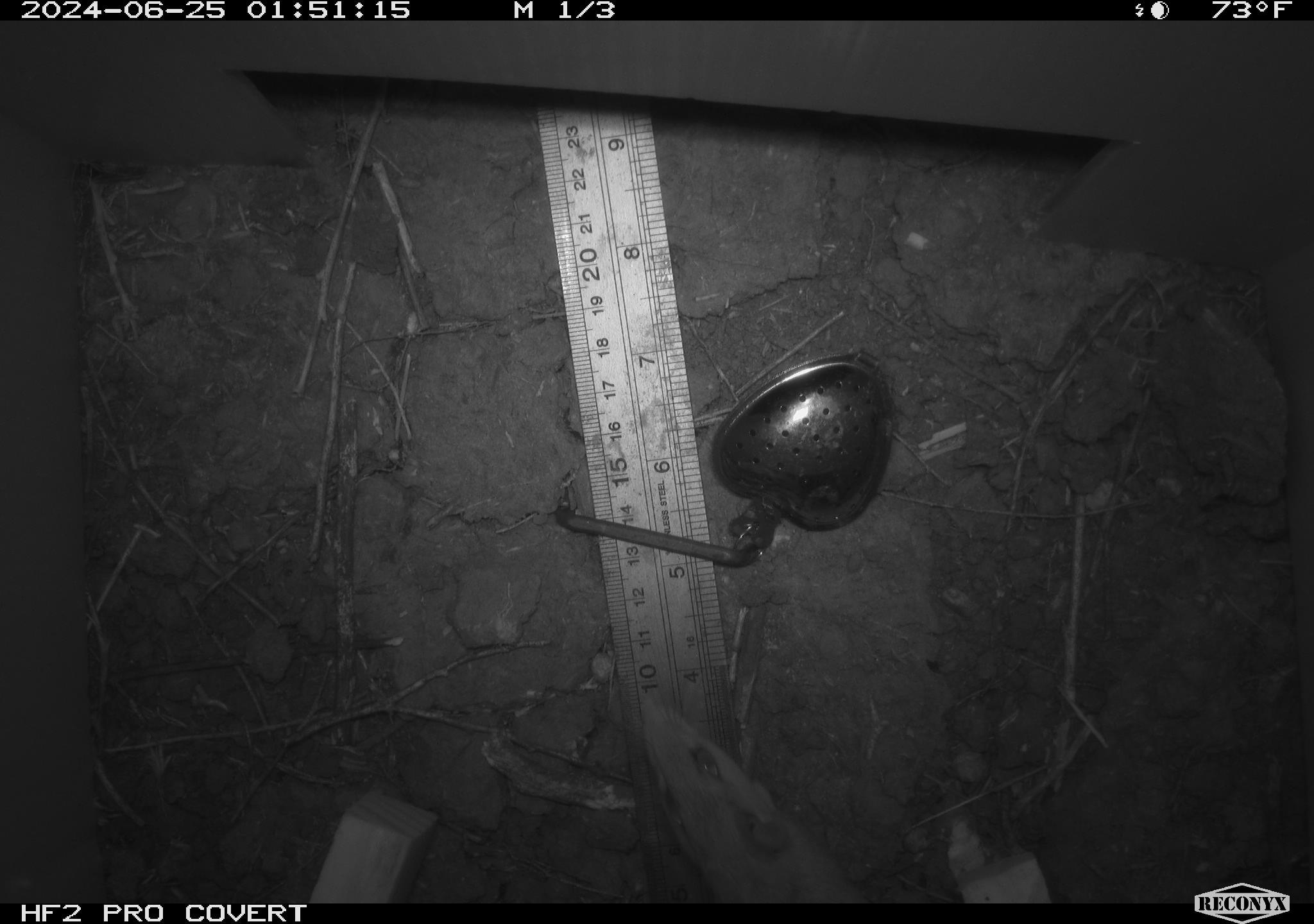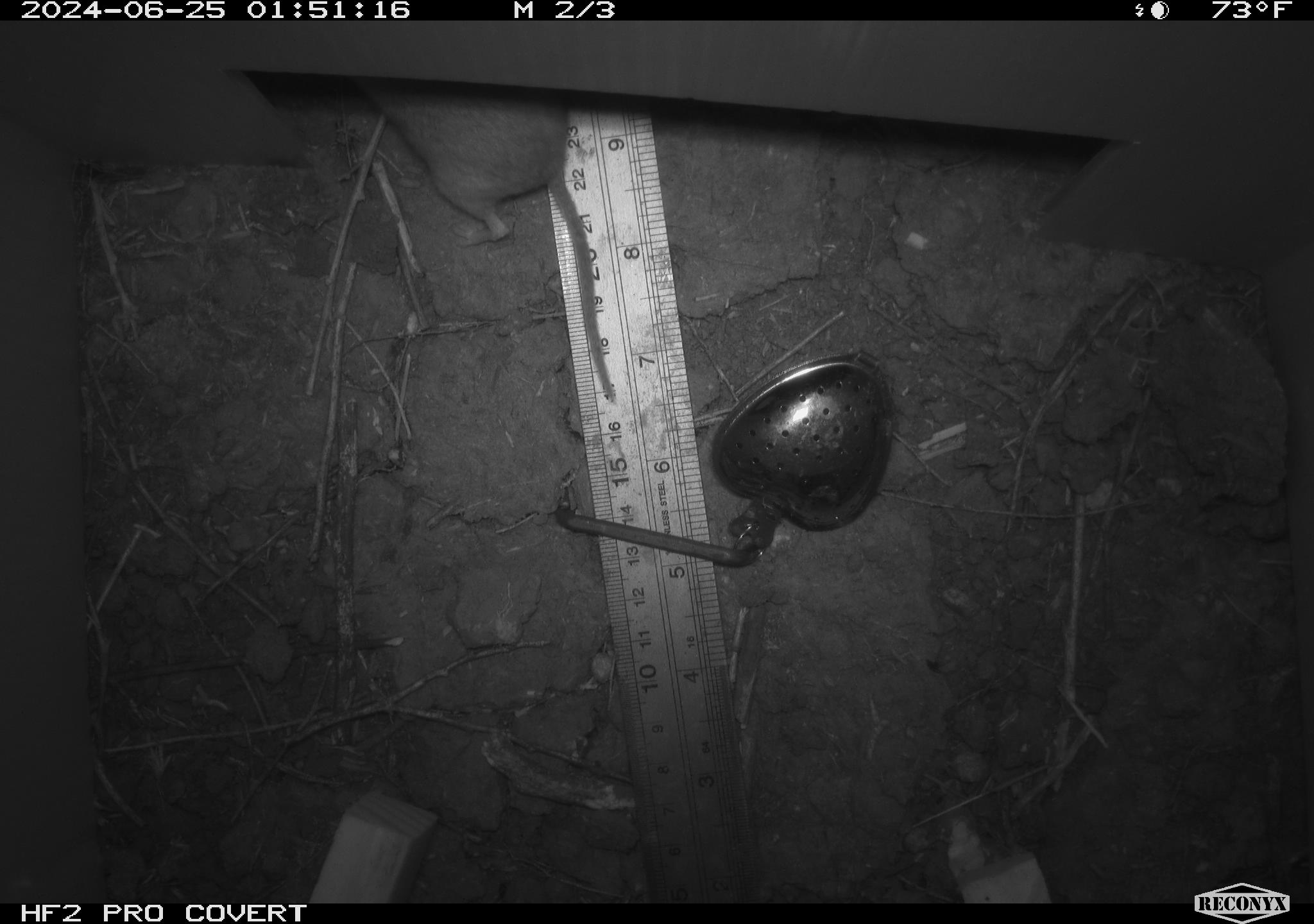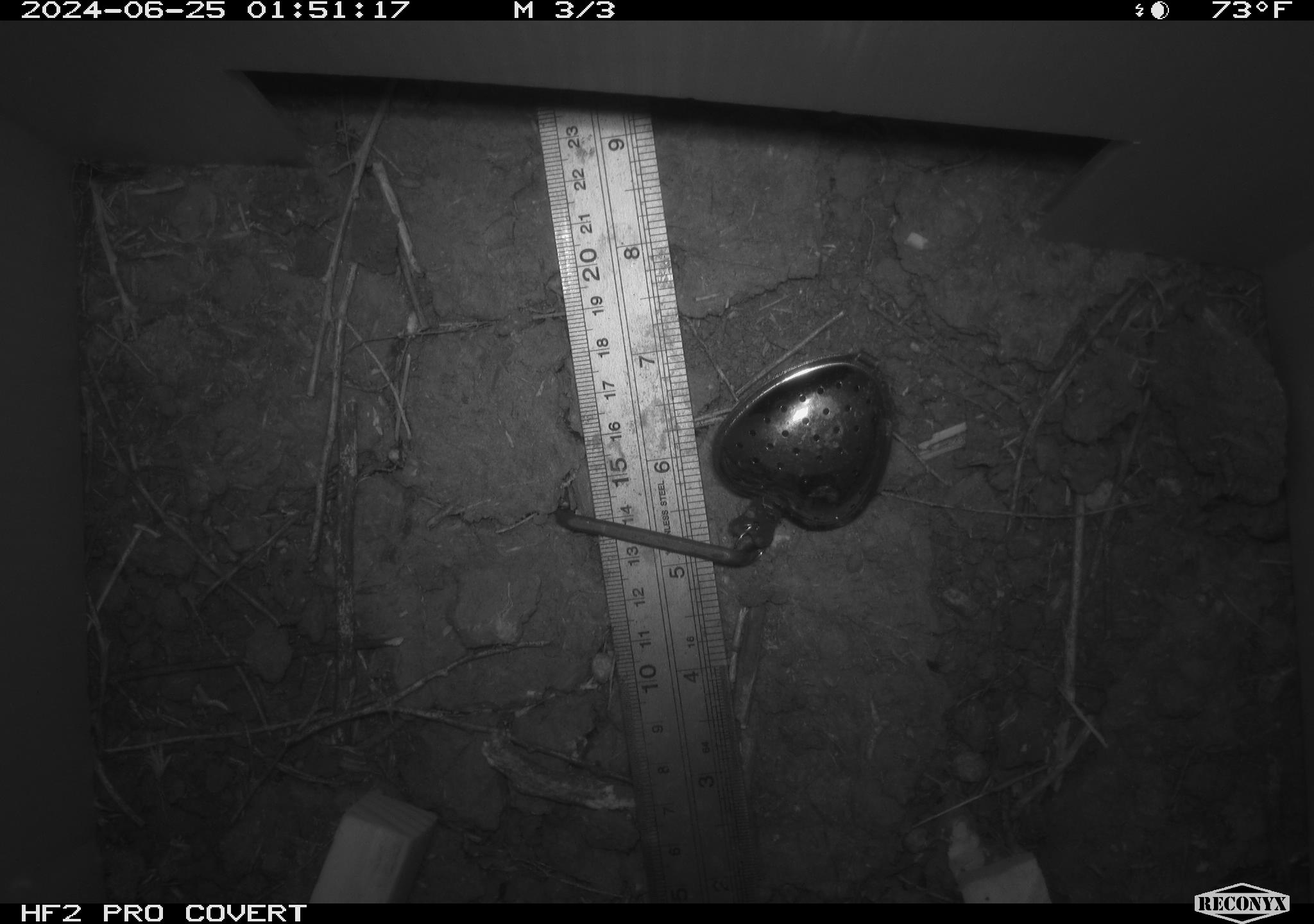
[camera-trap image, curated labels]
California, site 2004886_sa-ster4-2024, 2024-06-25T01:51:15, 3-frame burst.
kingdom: Animalia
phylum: Chordata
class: Mammalia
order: Rodentia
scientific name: Rodentia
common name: mouse species